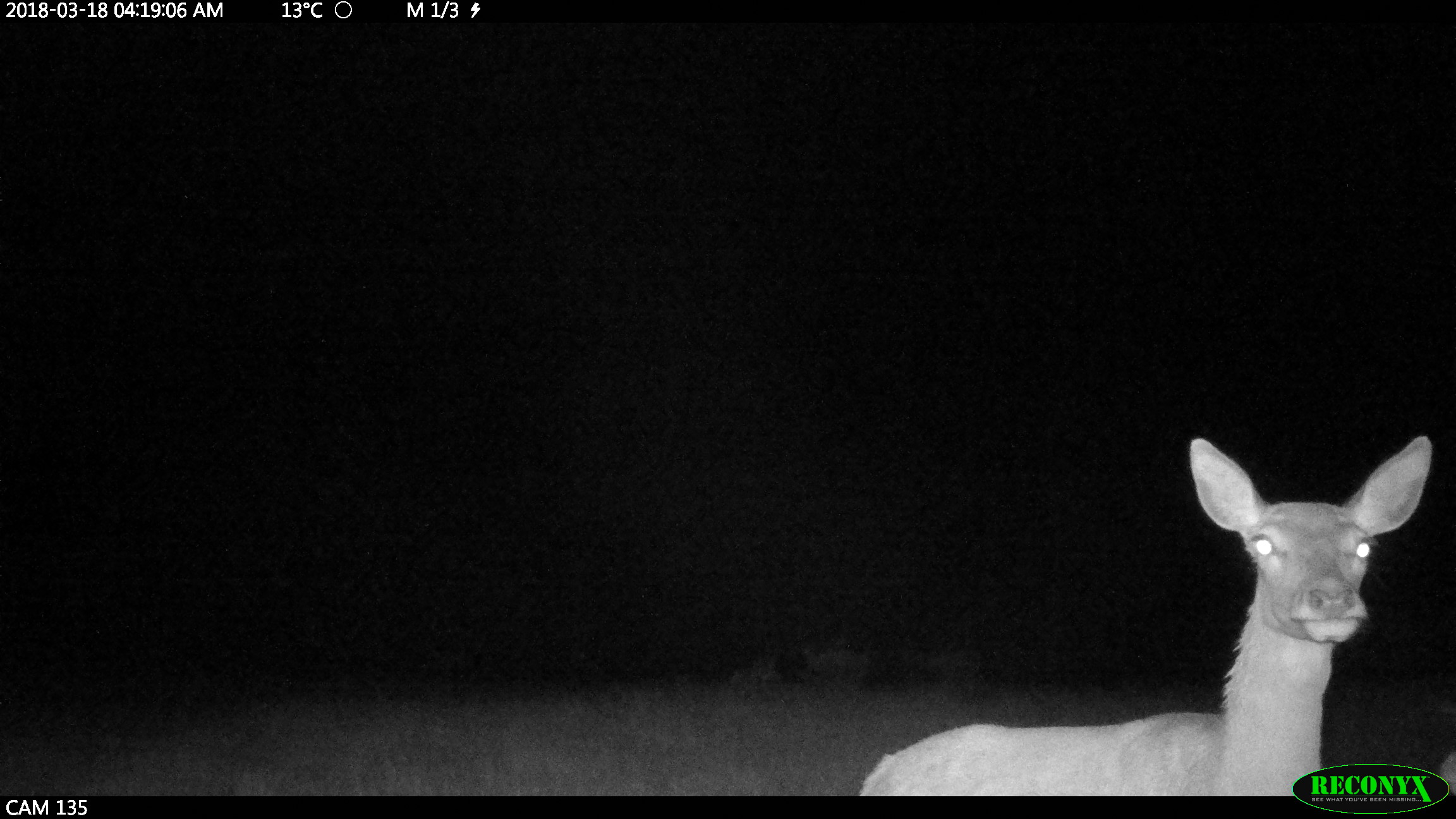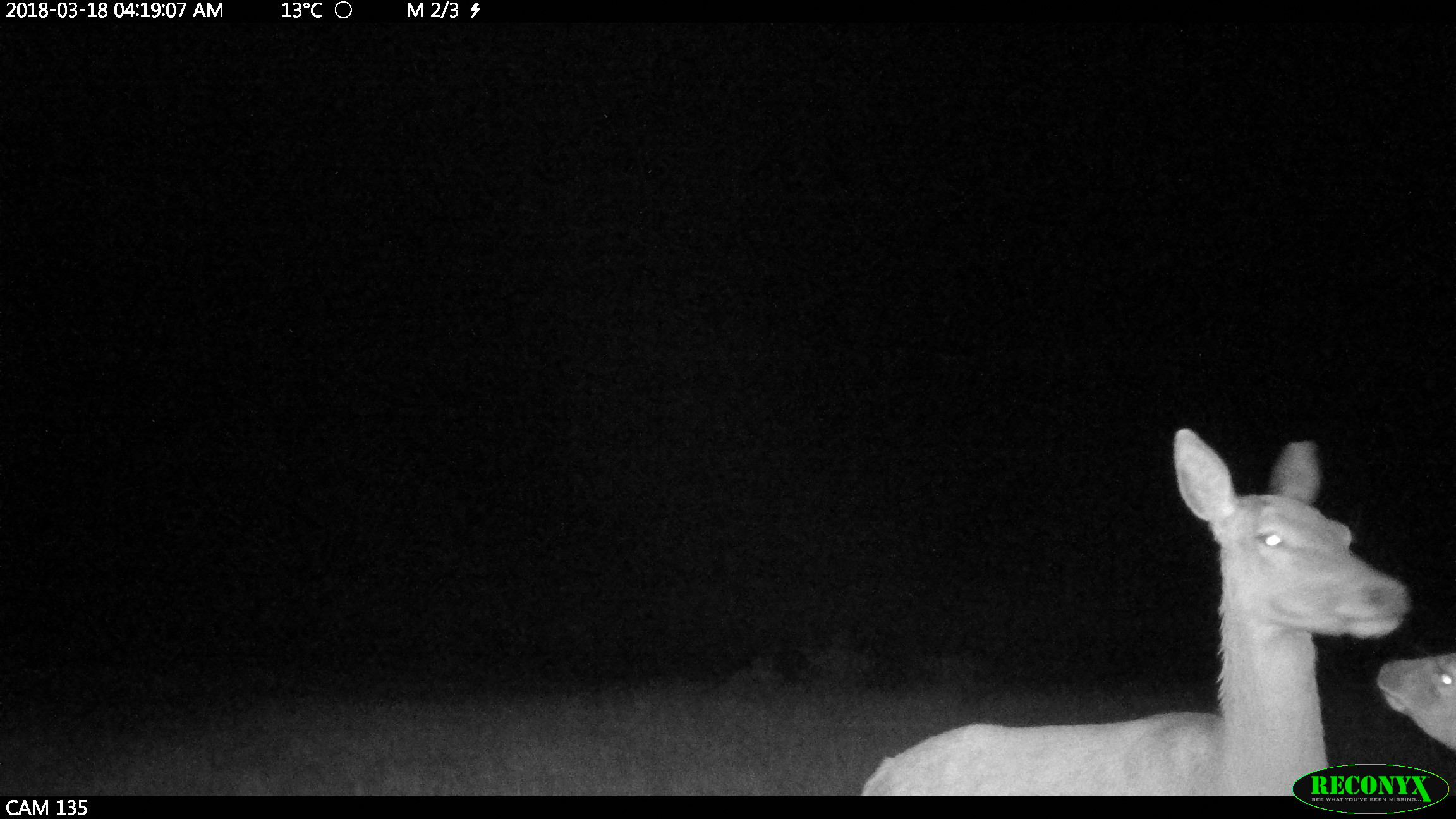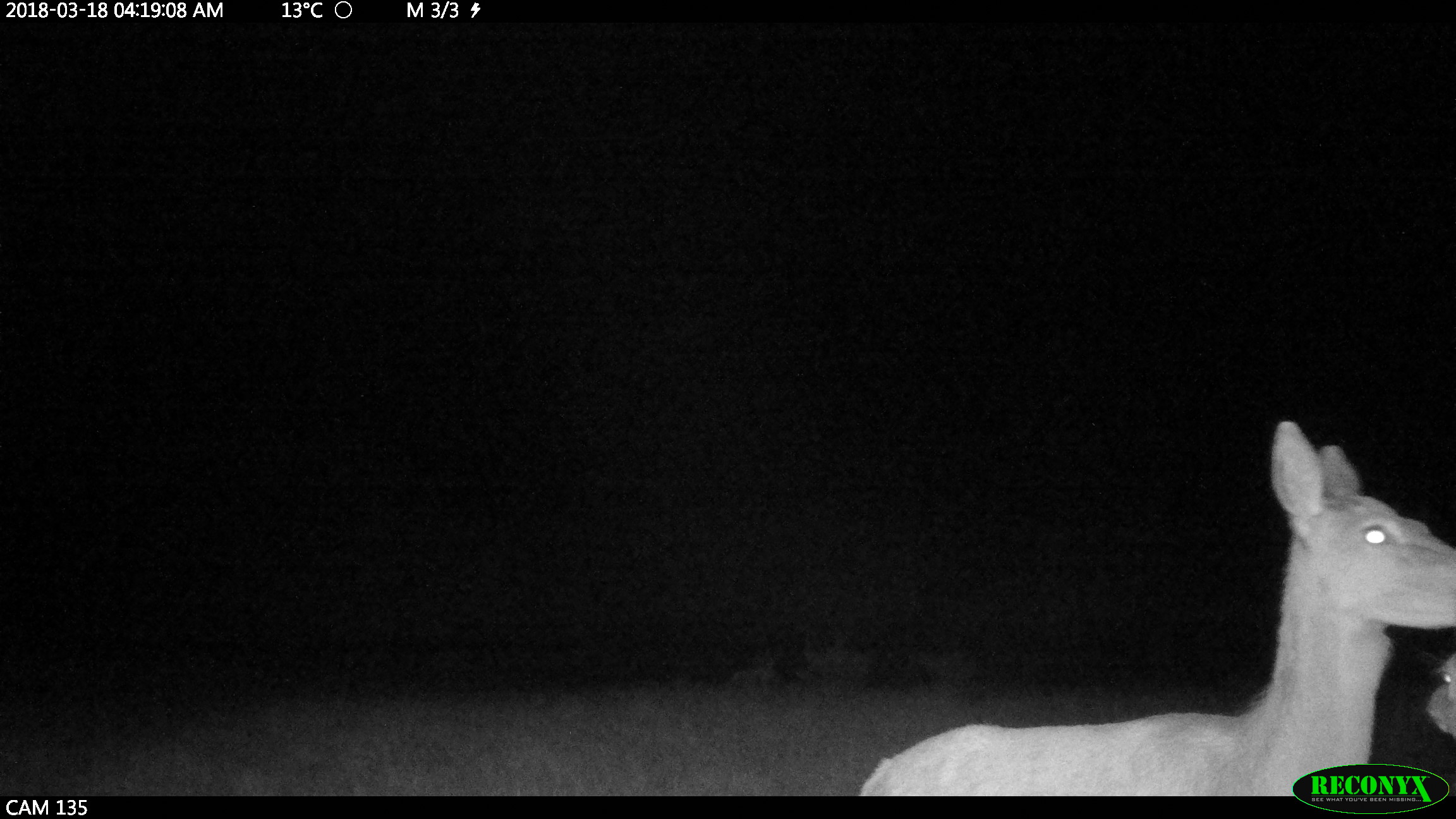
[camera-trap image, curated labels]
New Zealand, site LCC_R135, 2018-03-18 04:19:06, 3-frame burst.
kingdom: Animalia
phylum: Chordata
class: Mammalia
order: Artiodactyla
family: Cervidae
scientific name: Cervidae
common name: deer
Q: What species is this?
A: Deer (Cervidae).